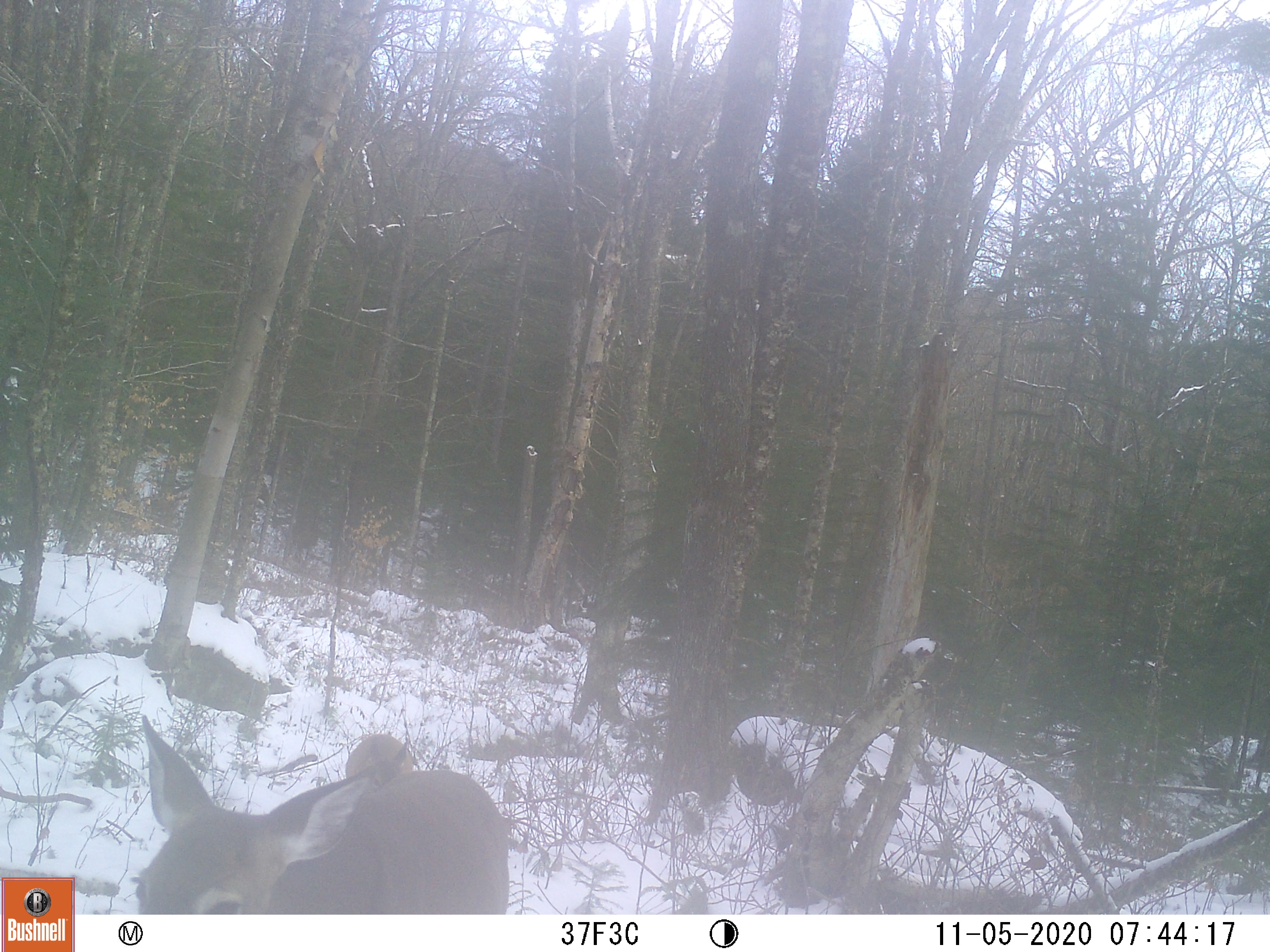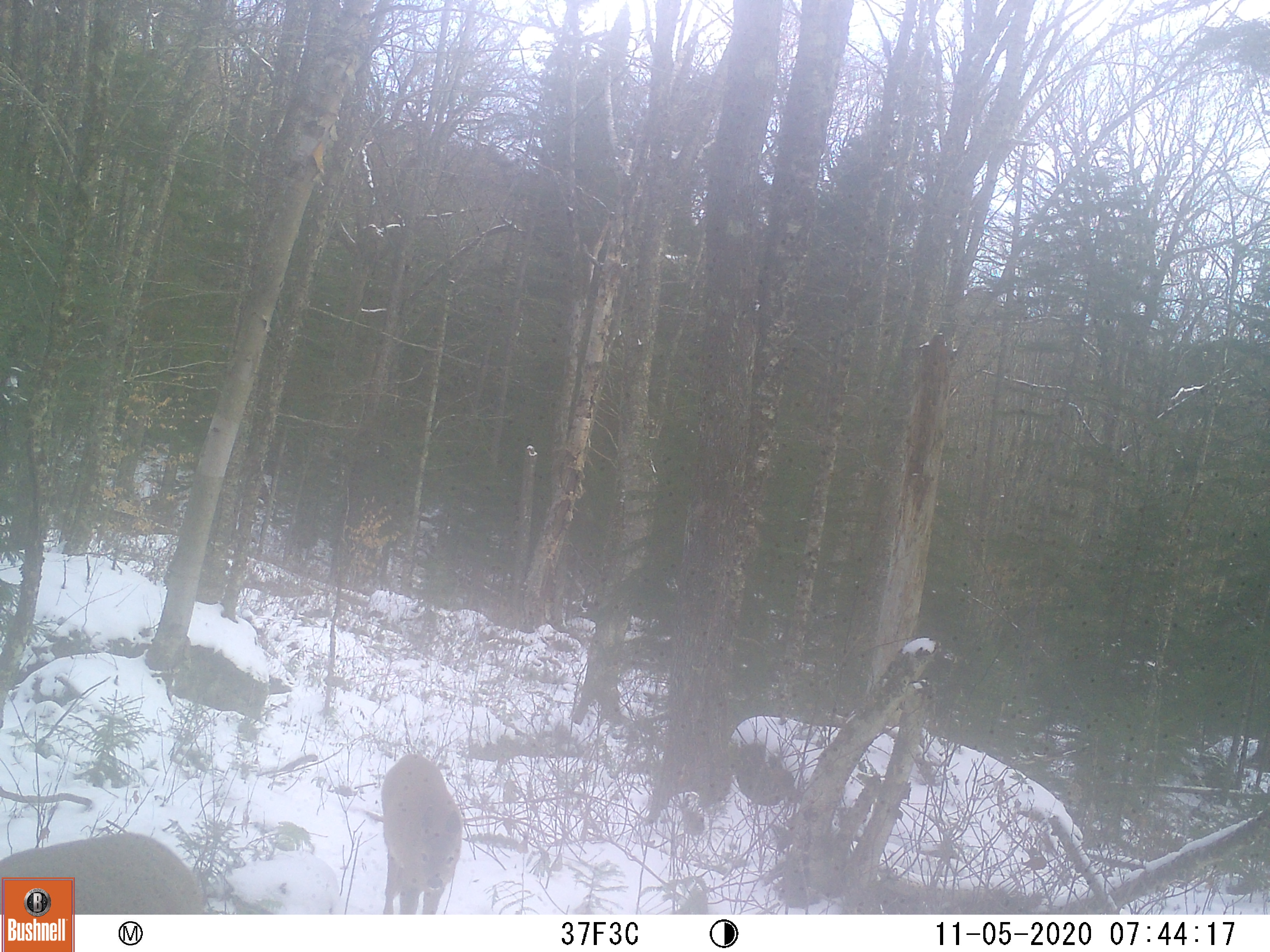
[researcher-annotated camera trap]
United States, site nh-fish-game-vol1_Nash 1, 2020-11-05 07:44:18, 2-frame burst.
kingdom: Animalia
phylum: Chordata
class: Mammalia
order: Artiodactyla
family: Cervidae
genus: Odocoileus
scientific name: Odocoileus virginianus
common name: white-tailed deer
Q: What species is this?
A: White-tailed deer (Odocoileus virginianus).